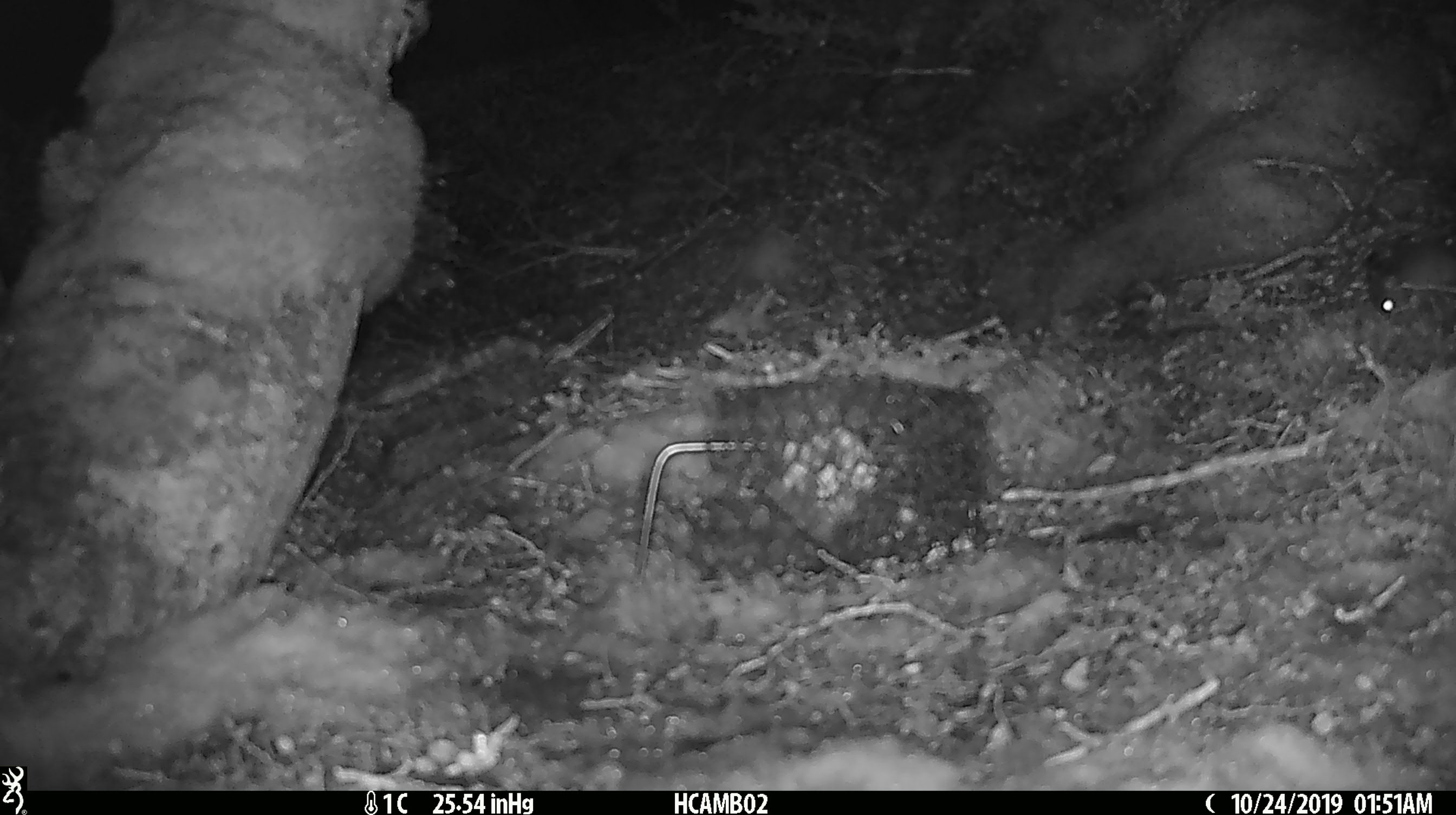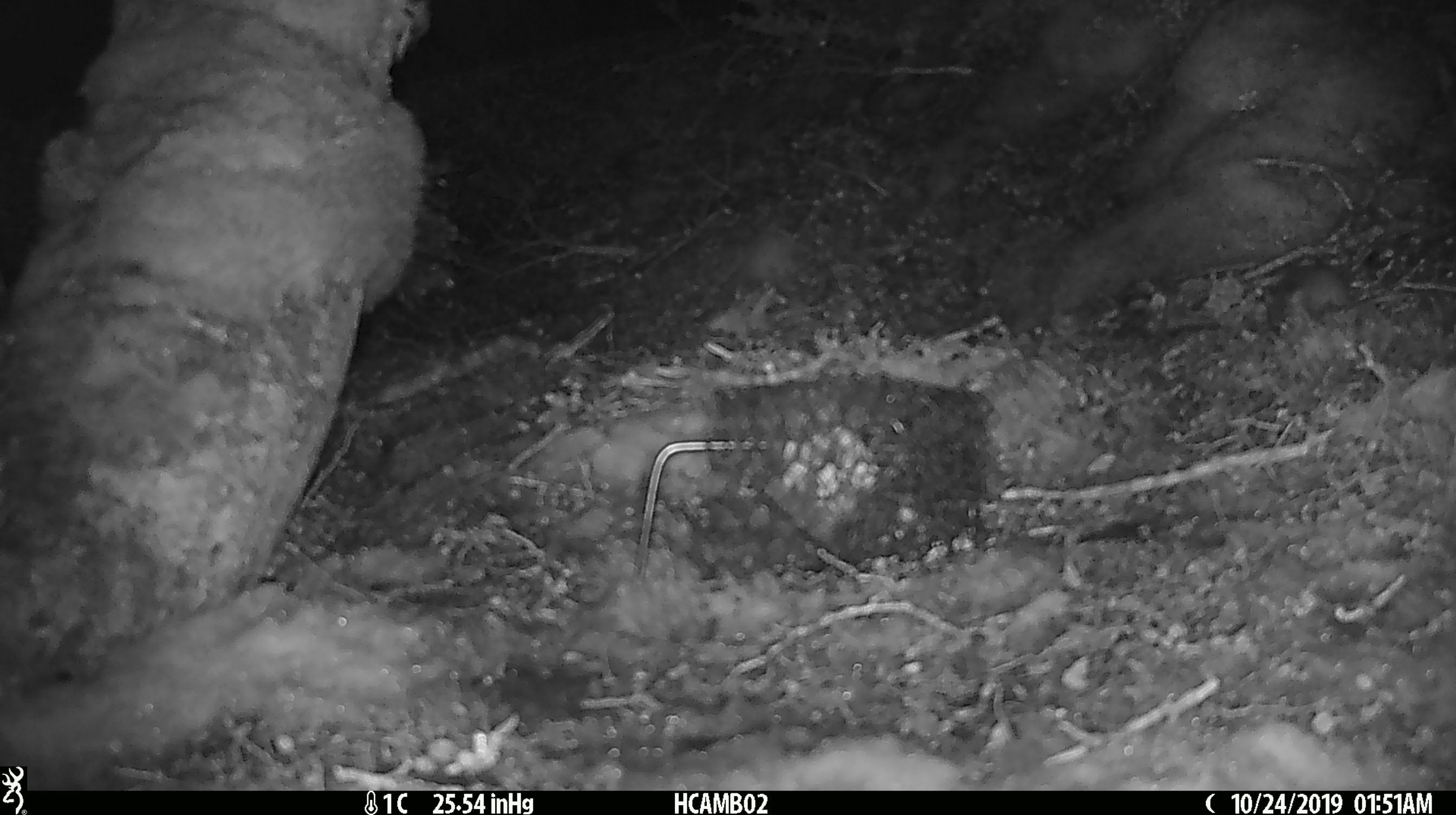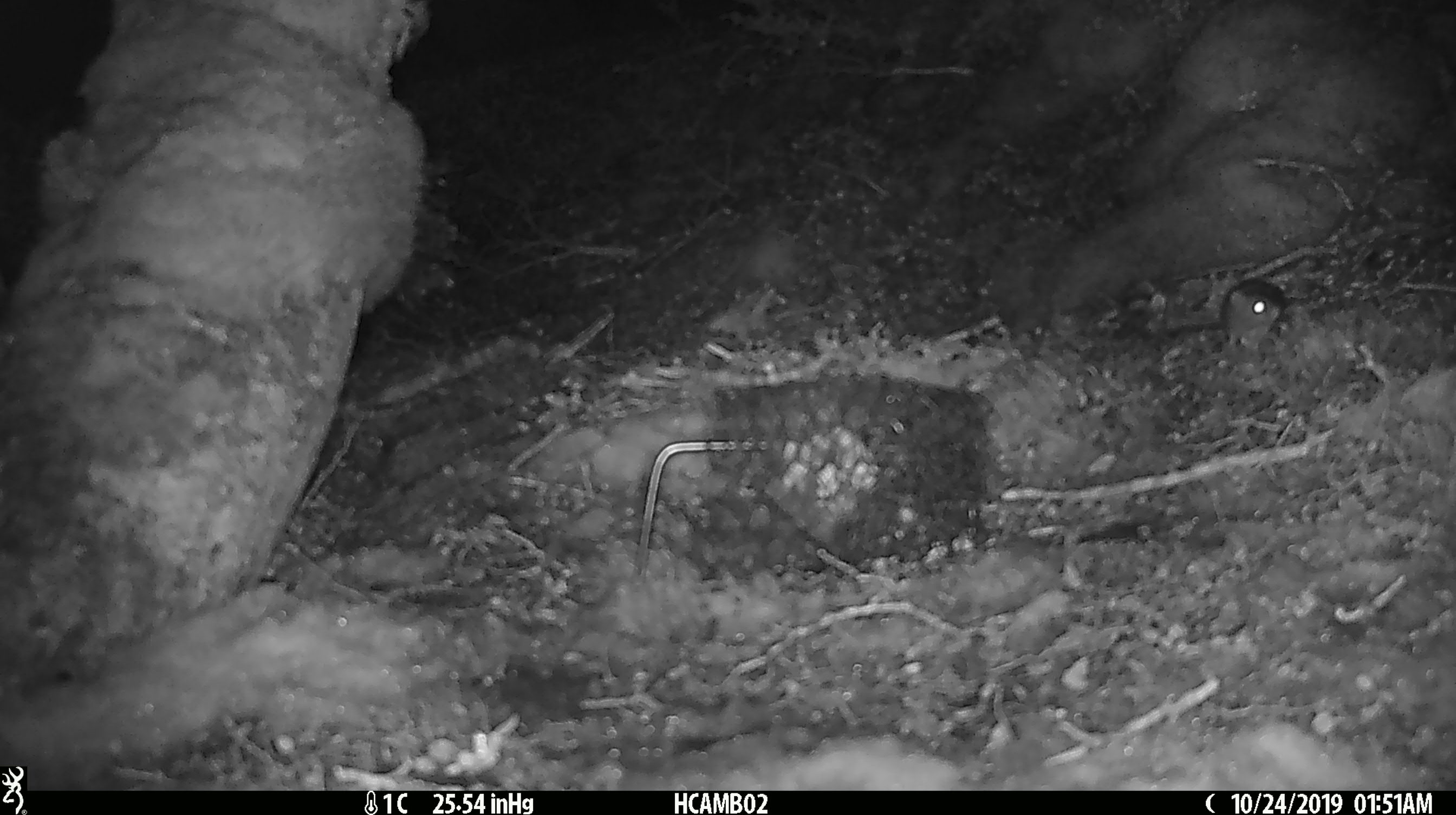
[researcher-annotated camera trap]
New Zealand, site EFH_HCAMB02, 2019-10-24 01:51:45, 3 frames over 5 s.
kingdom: Animalia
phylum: Chordata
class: Mammalia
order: Rodentia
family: Muridae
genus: Mus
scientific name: Mus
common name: mouse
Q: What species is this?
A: Mouse (Mus).